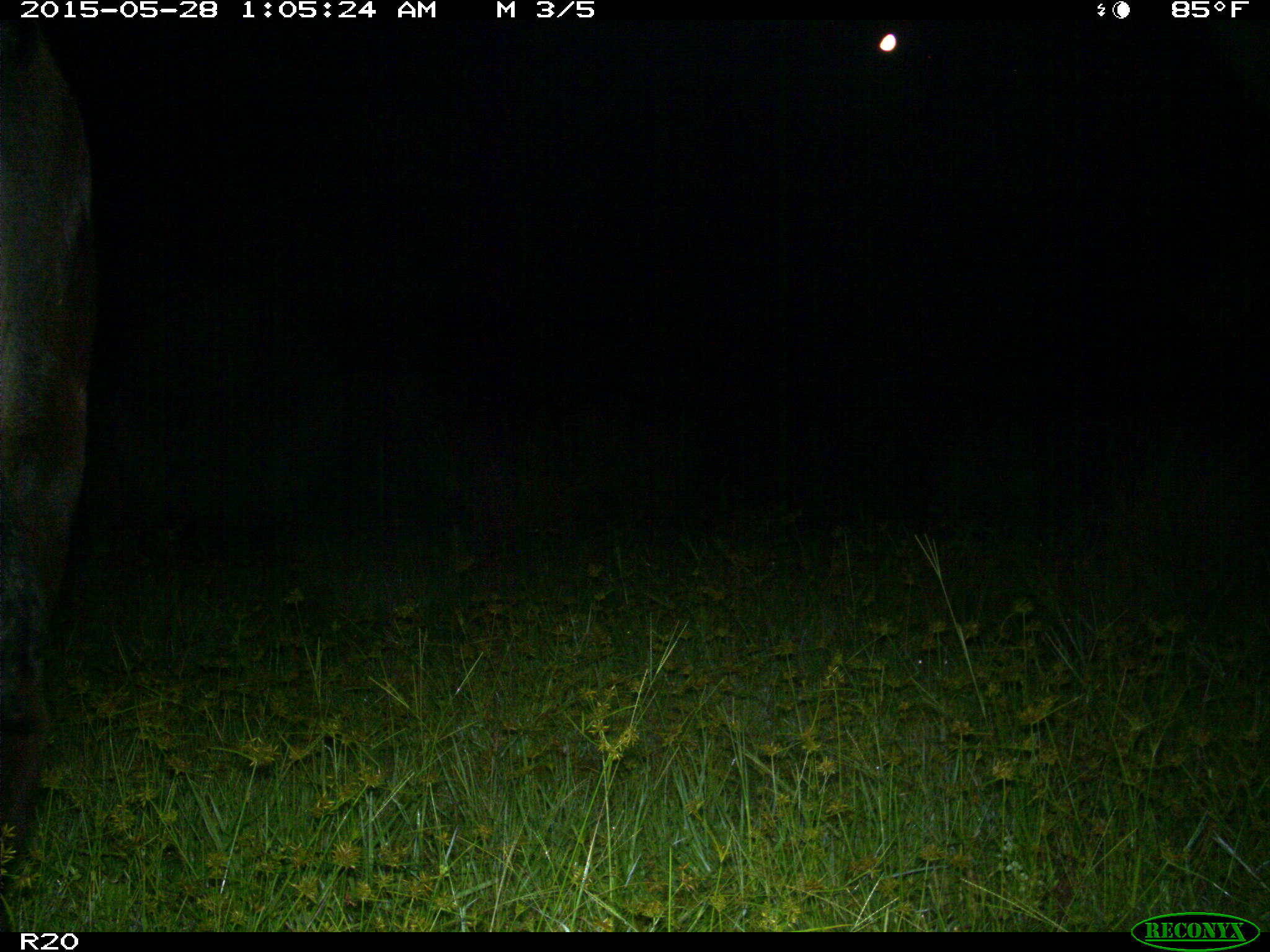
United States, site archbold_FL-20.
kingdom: Animalia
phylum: Chordata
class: Mammalia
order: Artiodactyla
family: Bovidae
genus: Bos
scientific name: Bos taurus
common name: domestic cow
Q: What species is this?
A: Bos taurus (domestic cow).